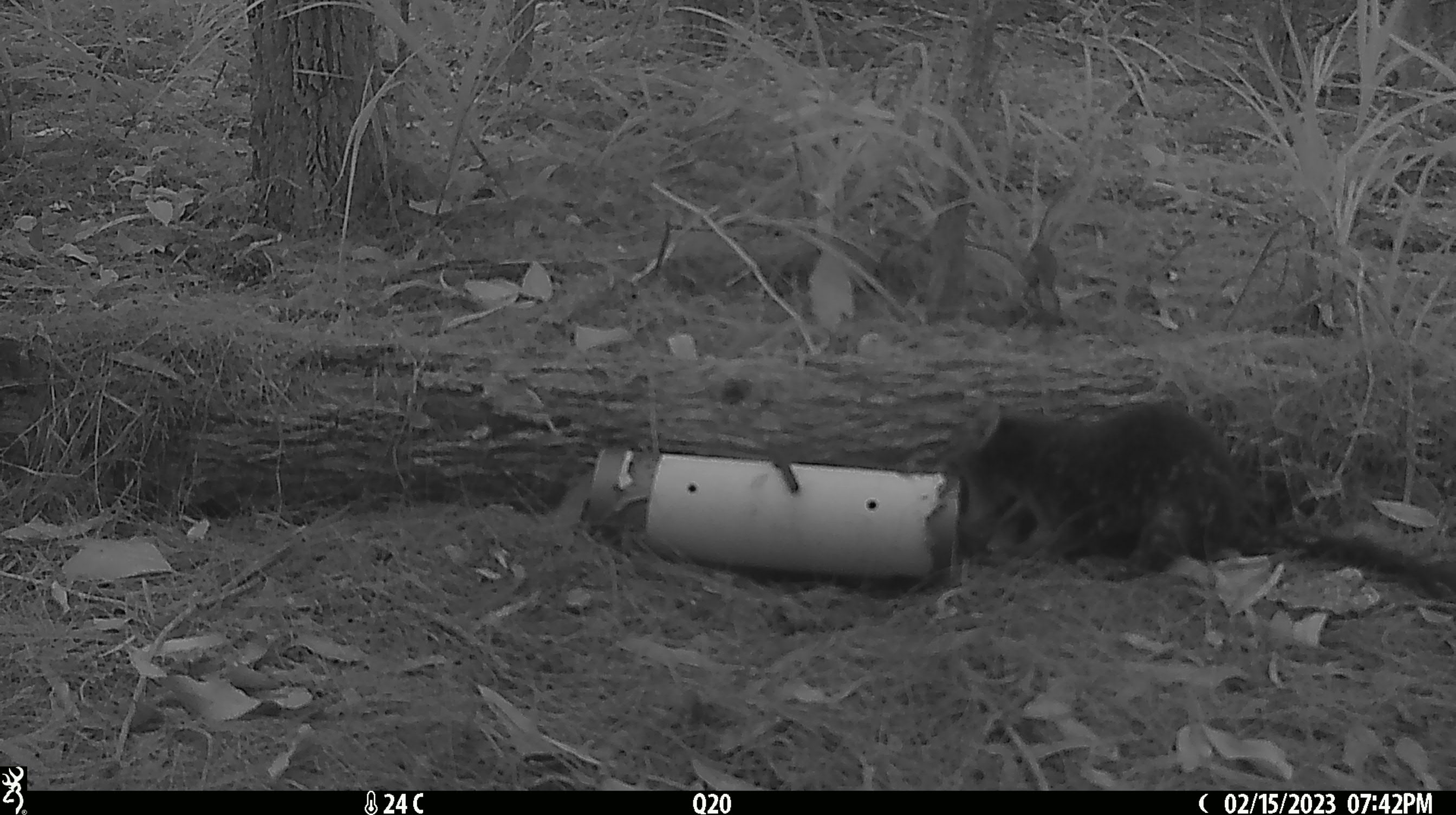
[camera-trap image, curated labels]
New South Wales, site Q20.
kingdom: Animalia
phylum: Chordata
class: Mammalia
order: Dasyuromorphia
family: Dasyuridae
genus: Dasyurus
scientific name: Dasyurus maculatus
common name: spotted-tailed quoll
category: quoll